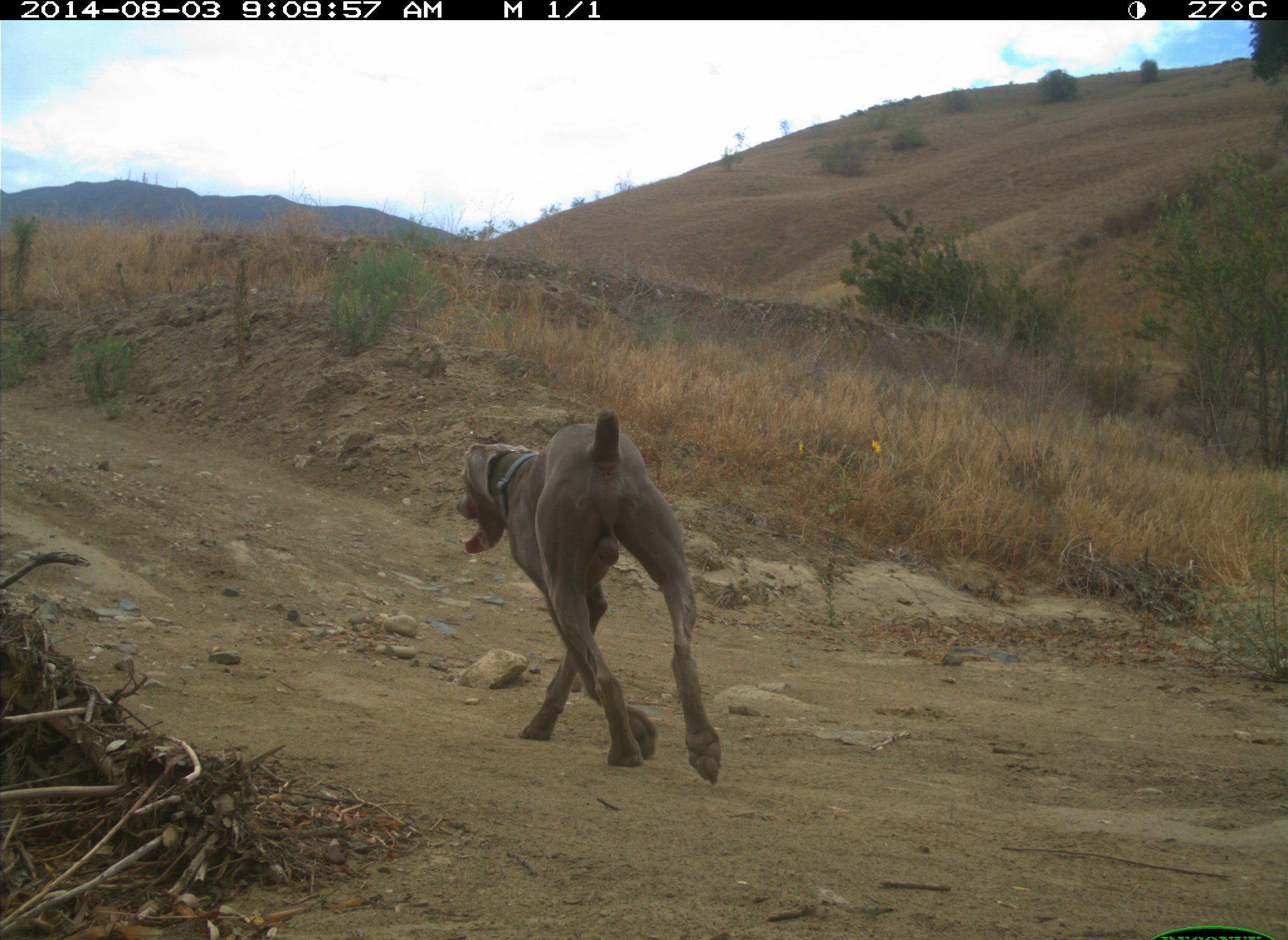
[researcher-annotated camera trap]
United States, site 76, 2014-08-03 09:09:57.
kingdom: Animalia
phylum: Chordata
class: Mammalia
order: Carnivora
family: Canidae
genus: Canis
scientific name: Canis familiaris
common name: domestic dog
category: dog